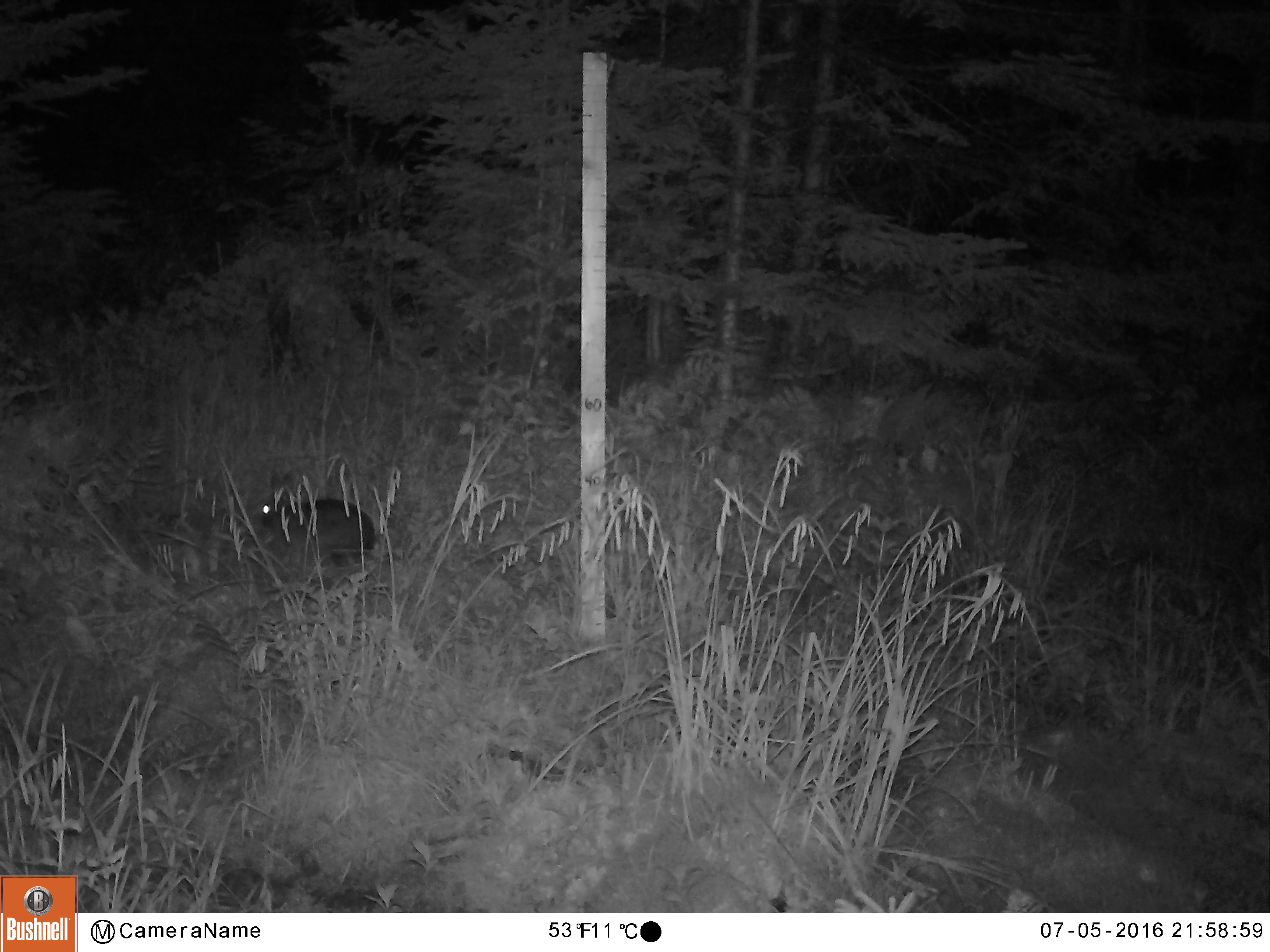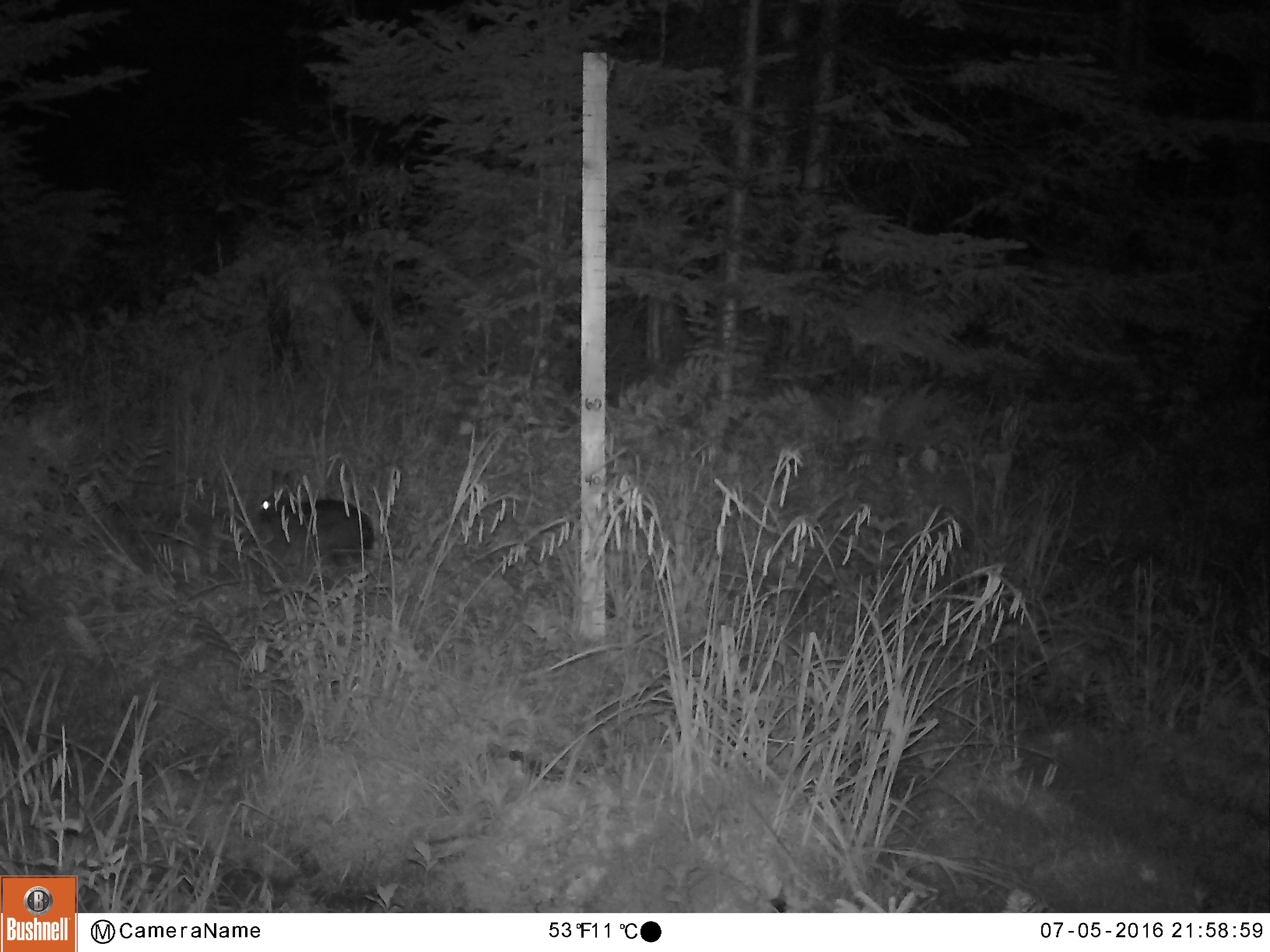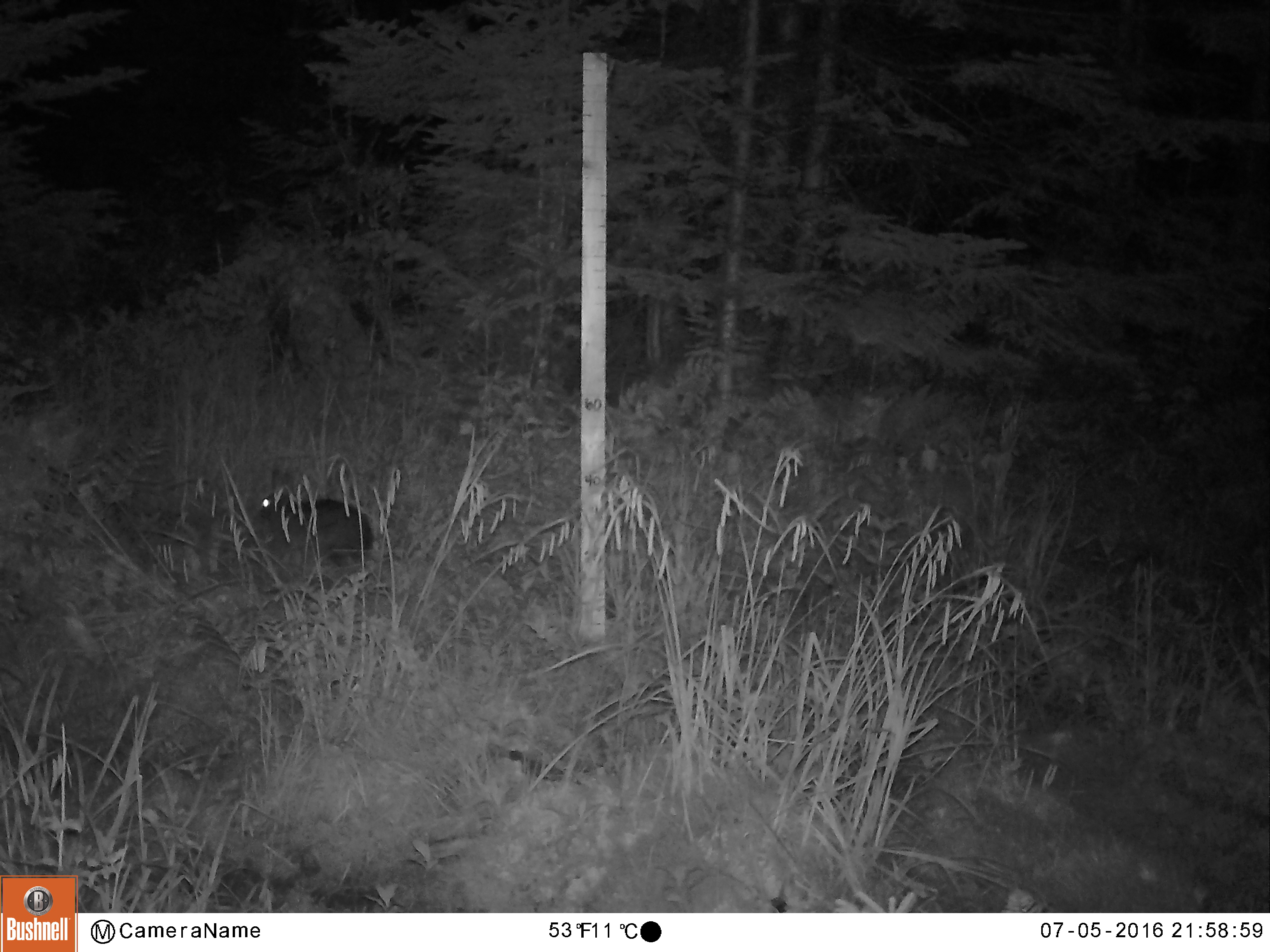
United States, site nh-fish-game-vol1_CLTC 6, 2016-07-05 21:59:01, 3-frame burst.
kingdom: Animalia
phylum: Chordata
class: Mammalia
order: Lagomorpha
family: Leporidae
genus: Lepus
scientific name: Lepus americanus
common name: snowshoe hare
Snowshoe hare (Lepus americanus).